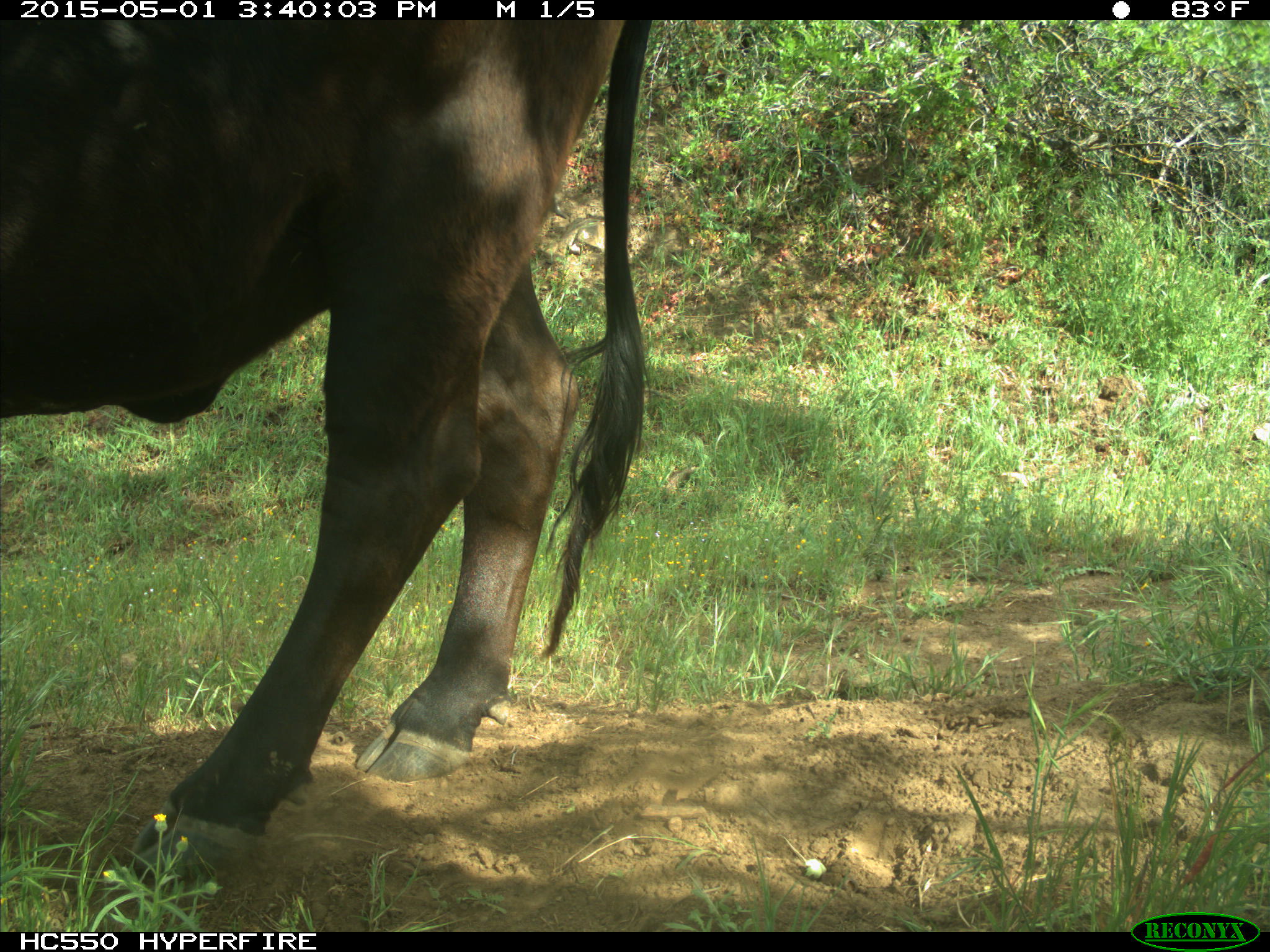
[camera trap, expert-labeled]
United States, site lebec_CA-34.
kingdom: Animalia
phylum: Chordata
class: Mammalia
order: Artiodactyla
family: Bovidae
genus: Bos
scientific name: Bos taurus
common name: domestic cow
Bos taurus (domestic cow).